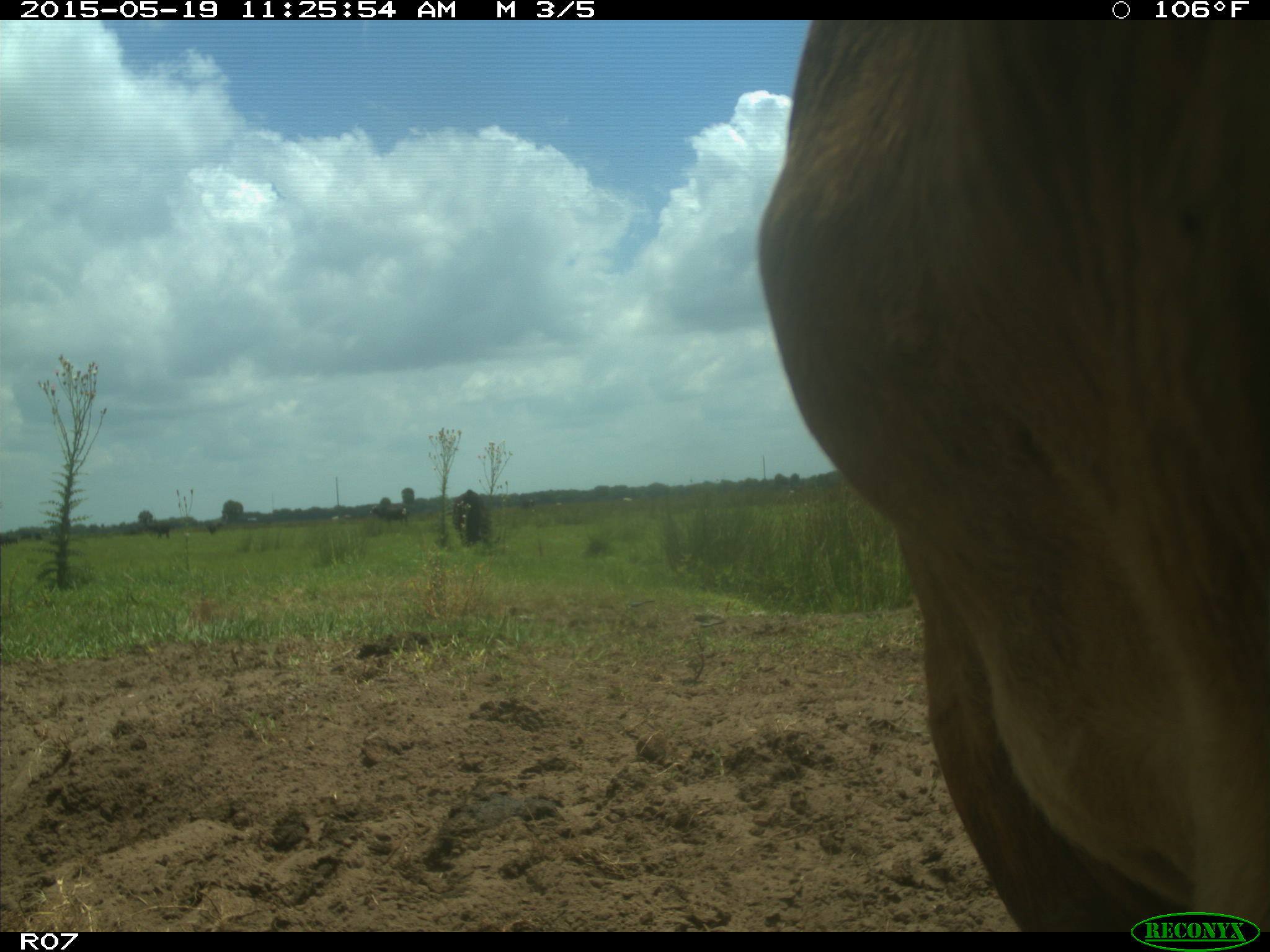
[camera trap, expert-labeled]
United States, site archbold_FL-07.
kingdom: Animalia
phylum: Chordata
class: Mammalia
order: Artiodactyla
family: Bovidae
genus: Bos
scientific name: Bos taurus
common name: domestic cow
Bos taurus (domestic cow).